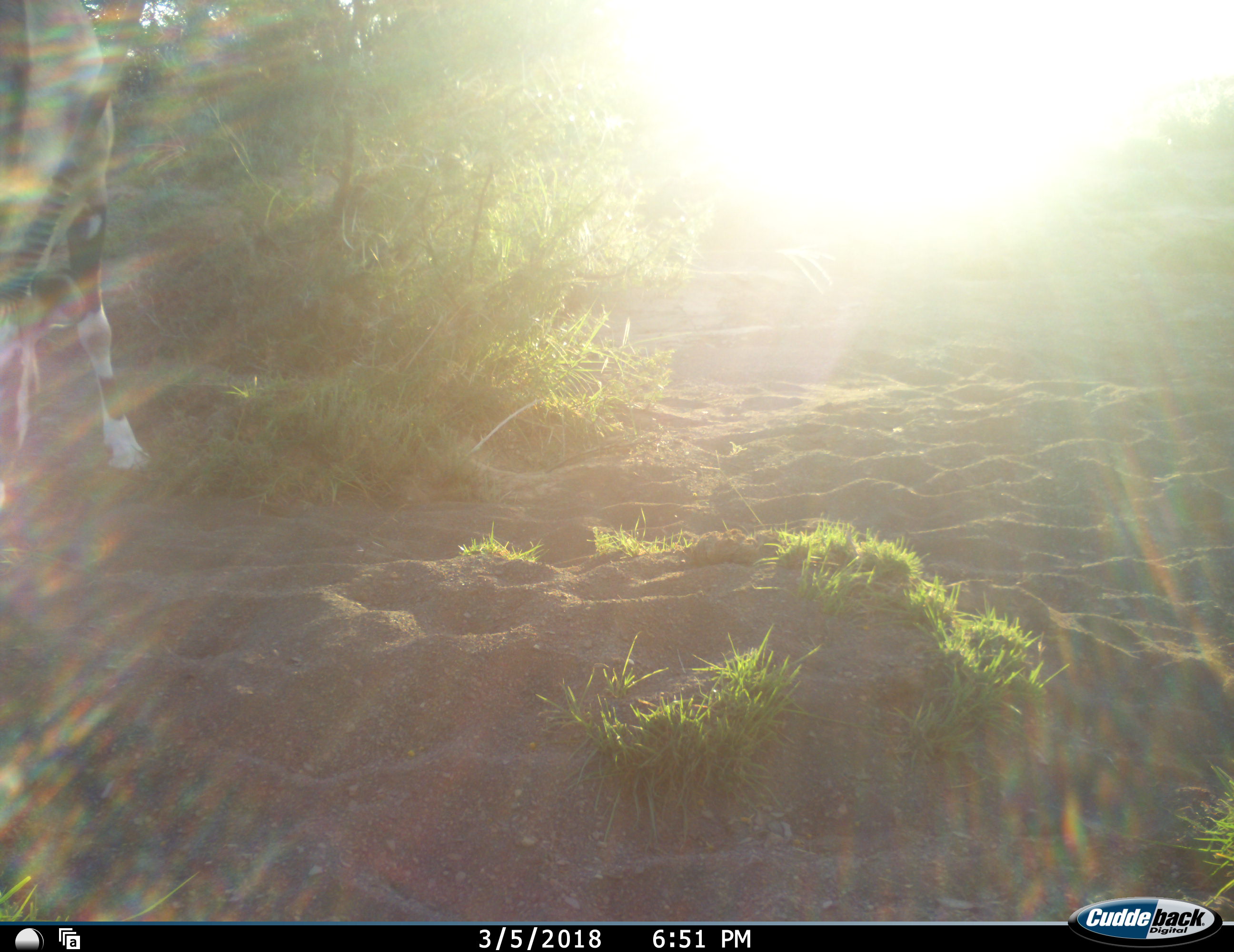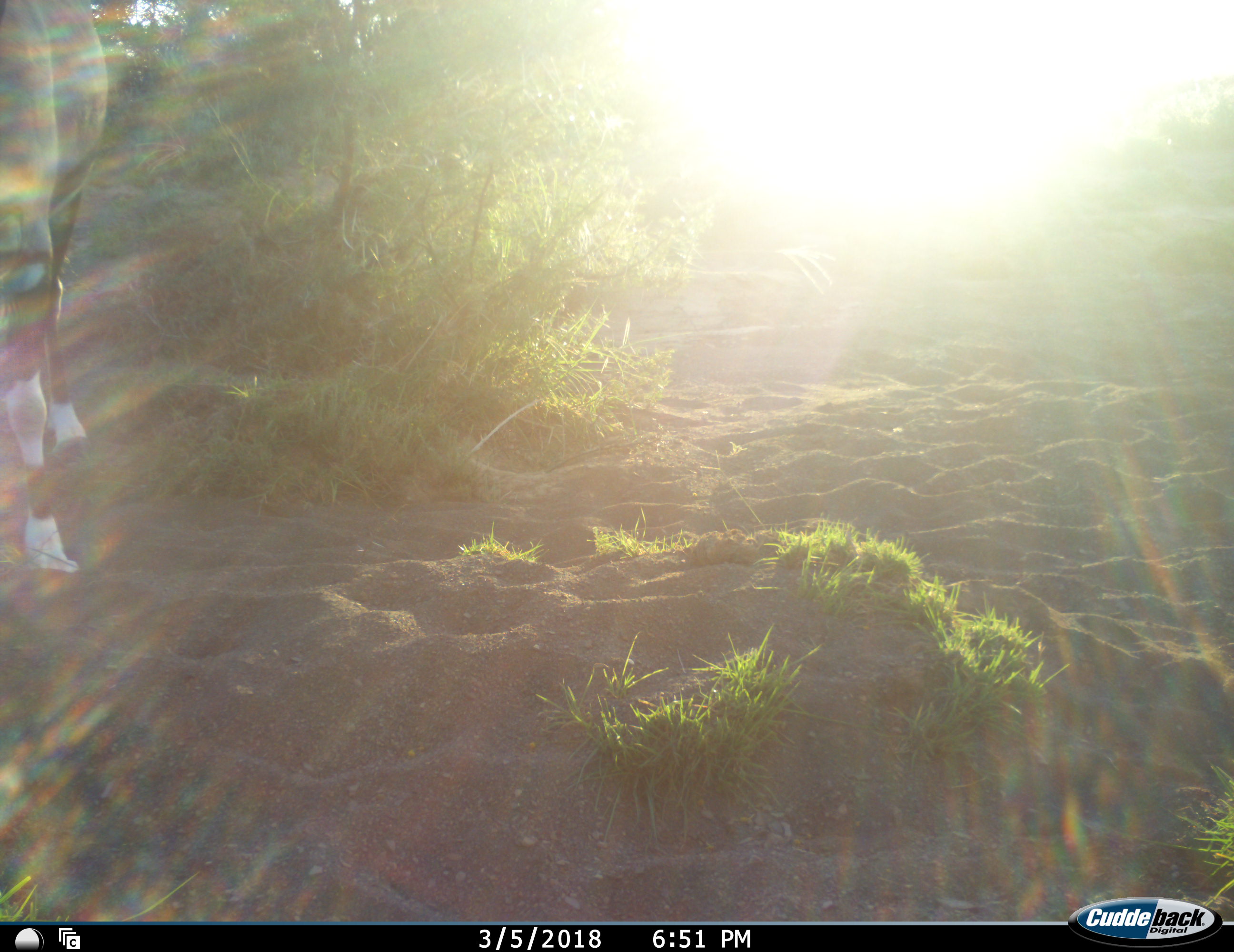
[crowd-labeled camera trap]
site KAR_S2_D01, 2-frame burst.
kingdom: Animalia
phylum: Chordata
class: Mammalia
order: Artiodactyla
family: Bovidae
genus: Oryx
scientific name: Oryx gazella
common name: gemsbok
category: oryx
Oryx (gemsbok) (Oryx gazella), count 1. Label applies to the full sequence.